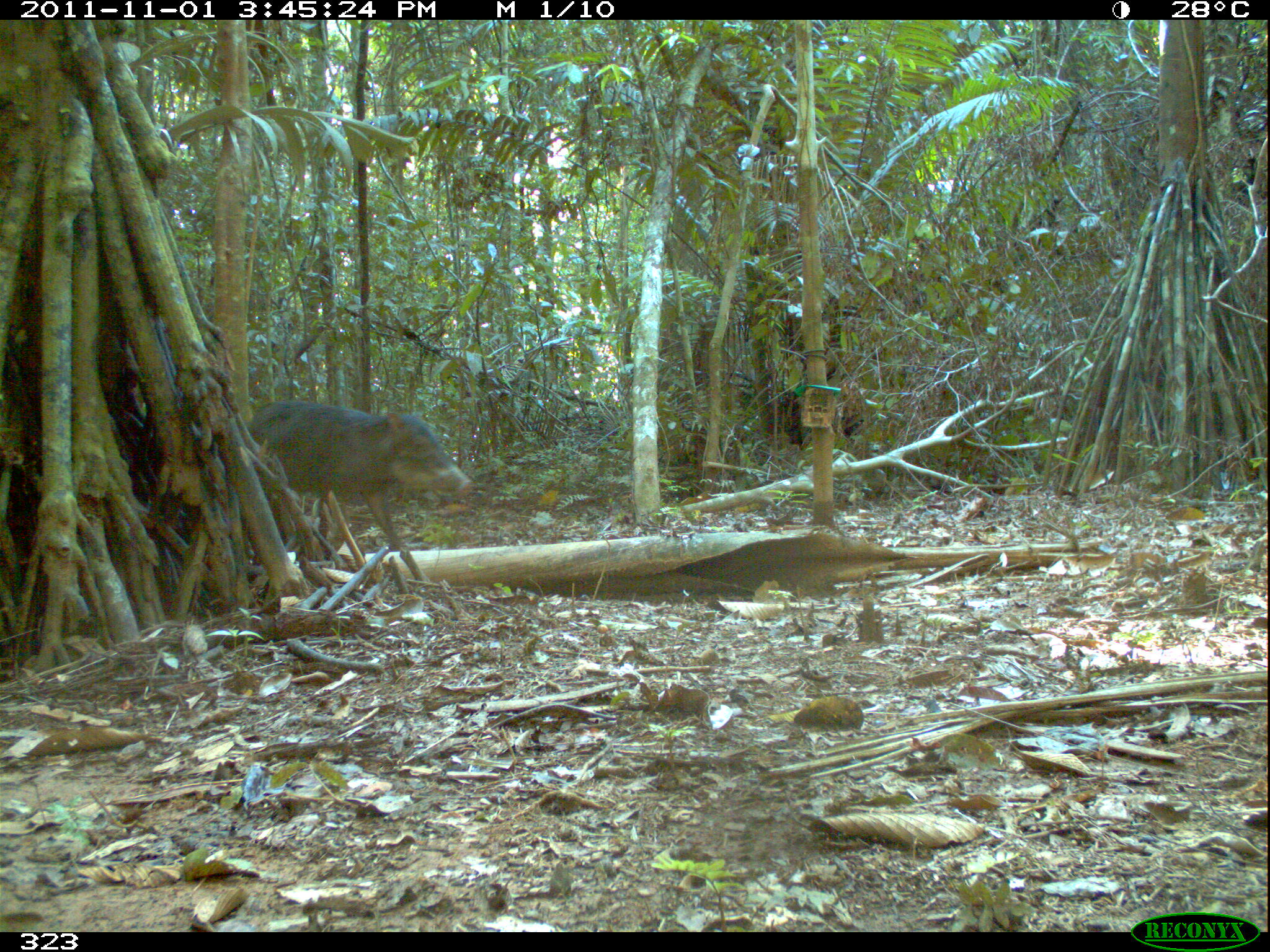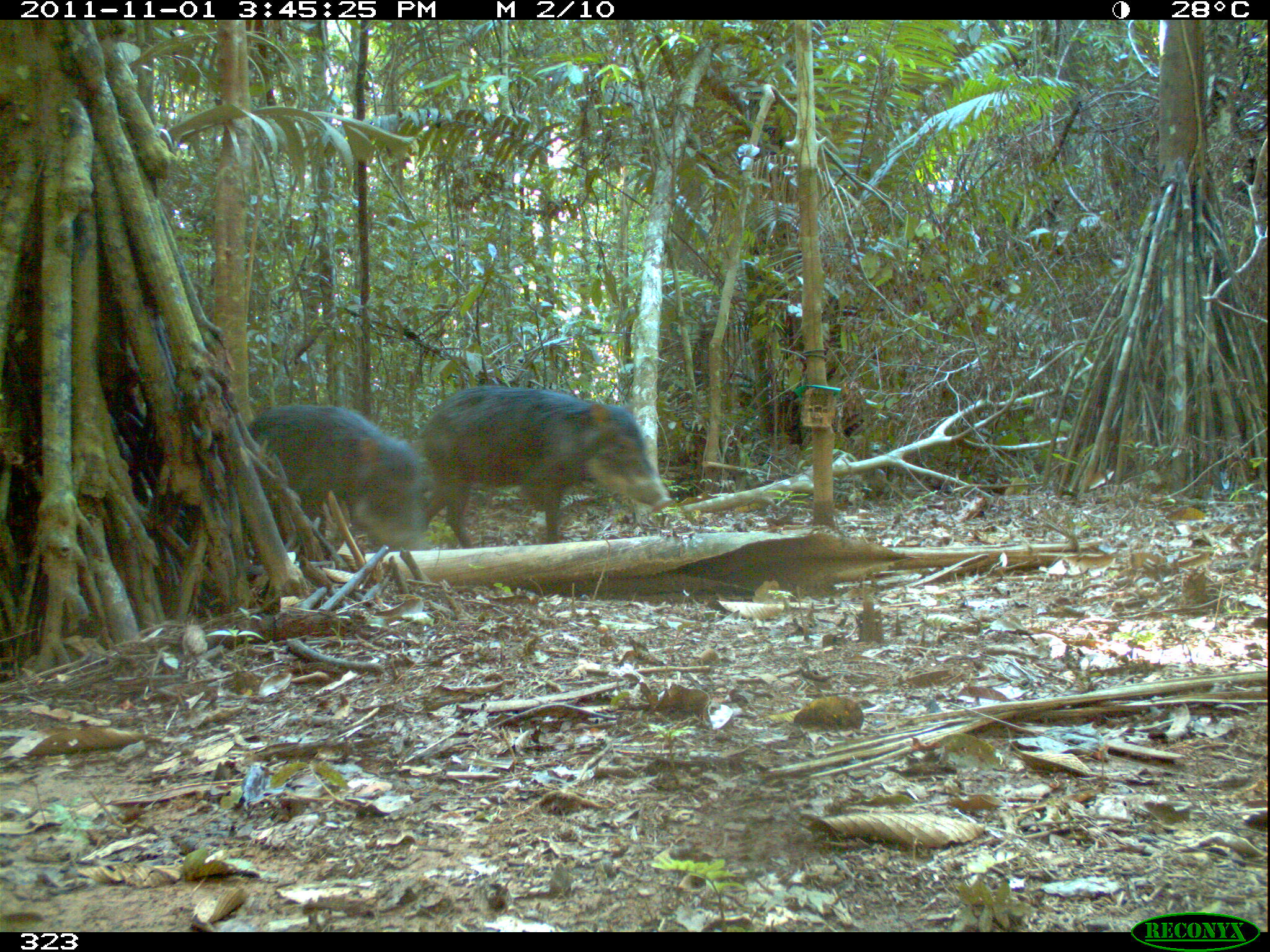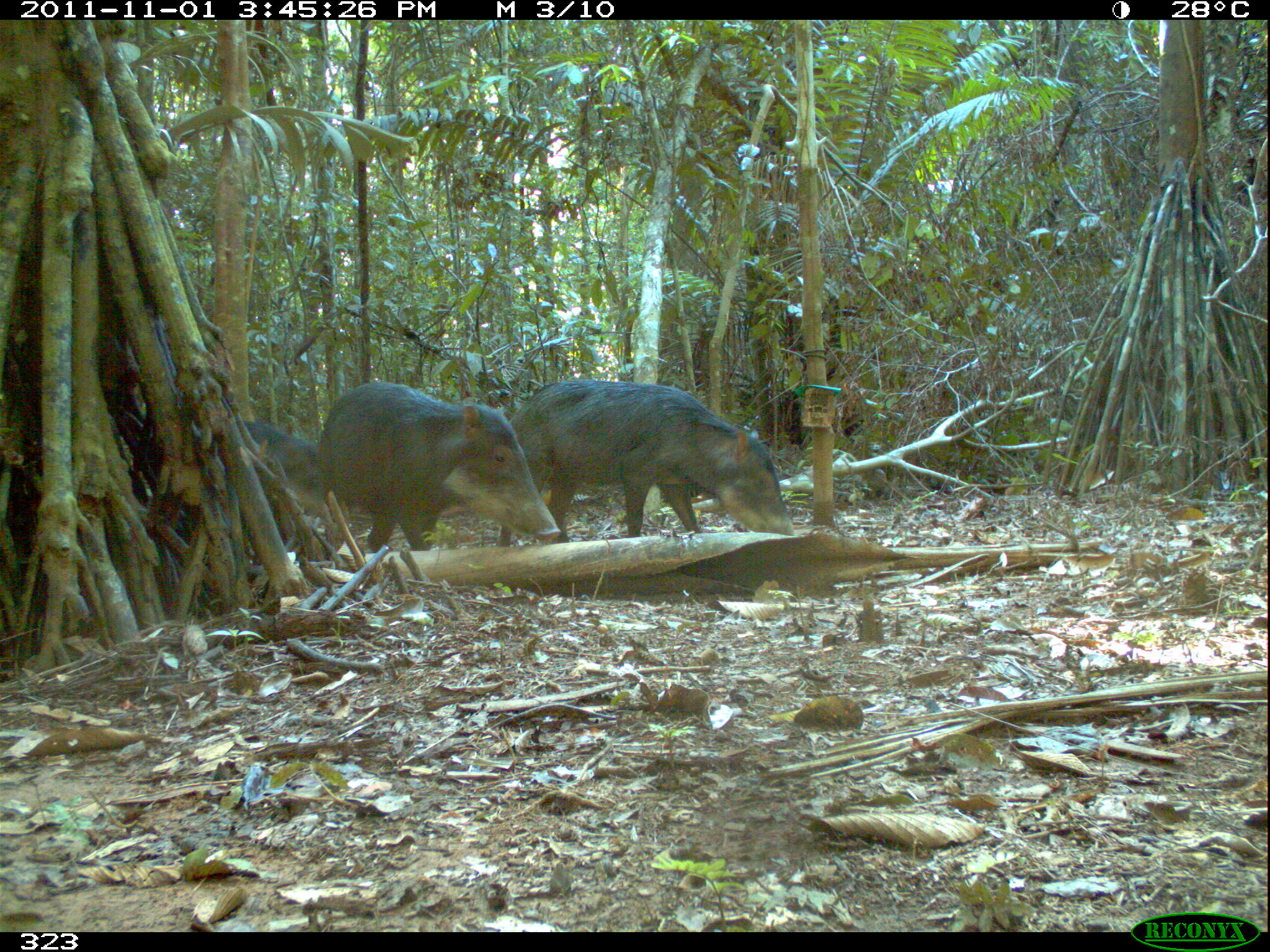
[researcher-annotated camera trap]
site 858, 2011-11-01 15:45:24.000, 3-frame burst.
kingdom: Animalia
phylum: Chordata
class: Mammalia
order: Artiodactyla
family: Tayassuidae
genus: Tayassu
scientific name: Tayassu pecari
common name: white-lipped peccary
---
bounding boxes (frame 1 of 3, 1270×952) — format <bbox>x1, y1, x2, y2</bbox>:
tayassu pecari: <bbox>237, 401, 472, 555</bbox>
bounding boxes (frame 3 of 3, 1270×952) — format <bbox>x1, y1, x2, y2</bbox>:
tayassu pecari: <bbox>495, 378, 794, 549</bbox>; <bbox>312, 381, 562, 568</bbox>; <bbox>233, 418, 323, 499</bbox>